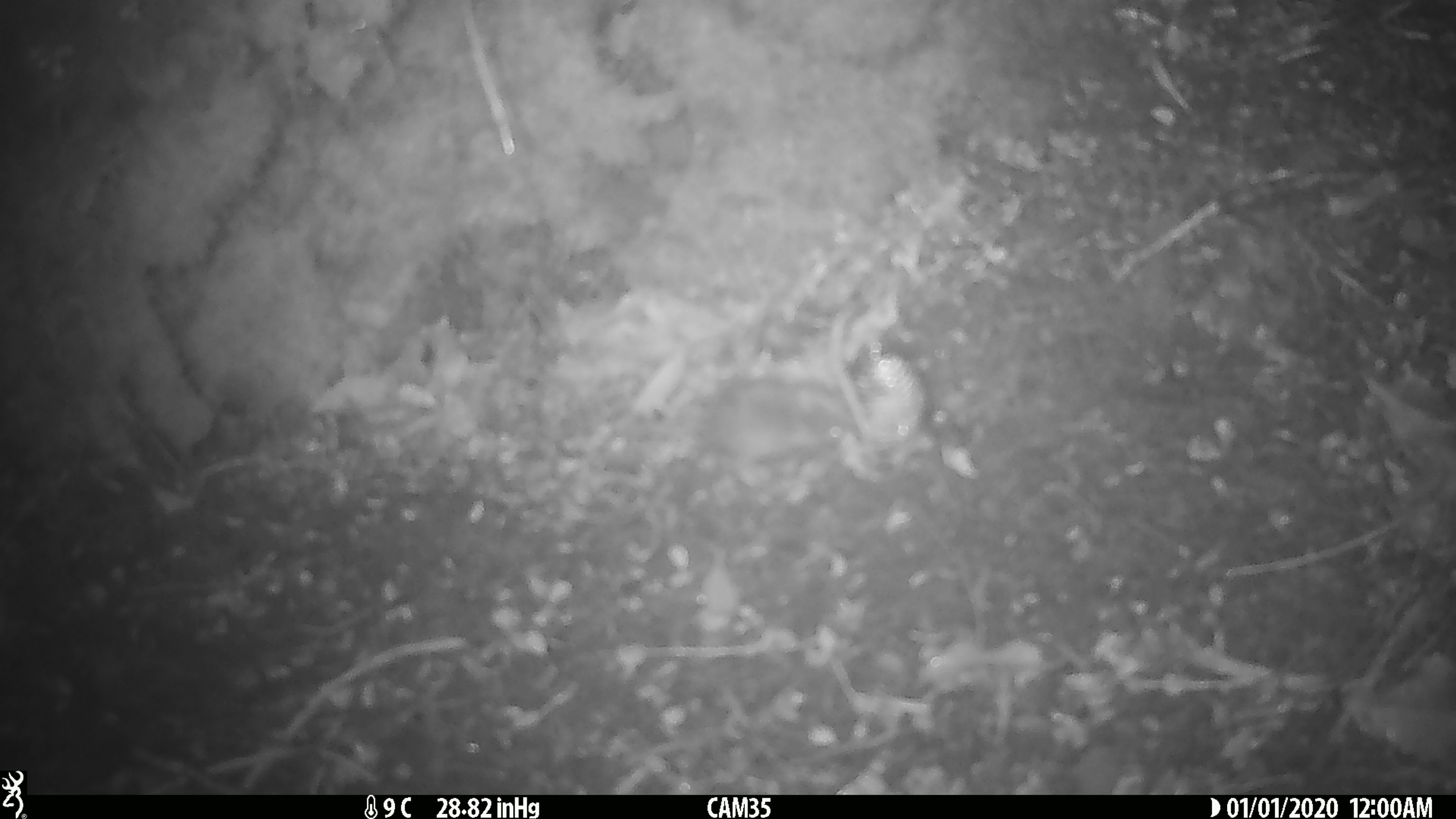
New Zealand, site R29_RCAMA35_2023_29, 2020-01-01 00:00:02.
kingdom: Animalia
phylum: Chordata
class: Mammalia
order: Rodentia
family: Muridae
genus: Mus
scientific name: Mus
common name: mouse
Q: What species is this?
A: Mouse (Mus).